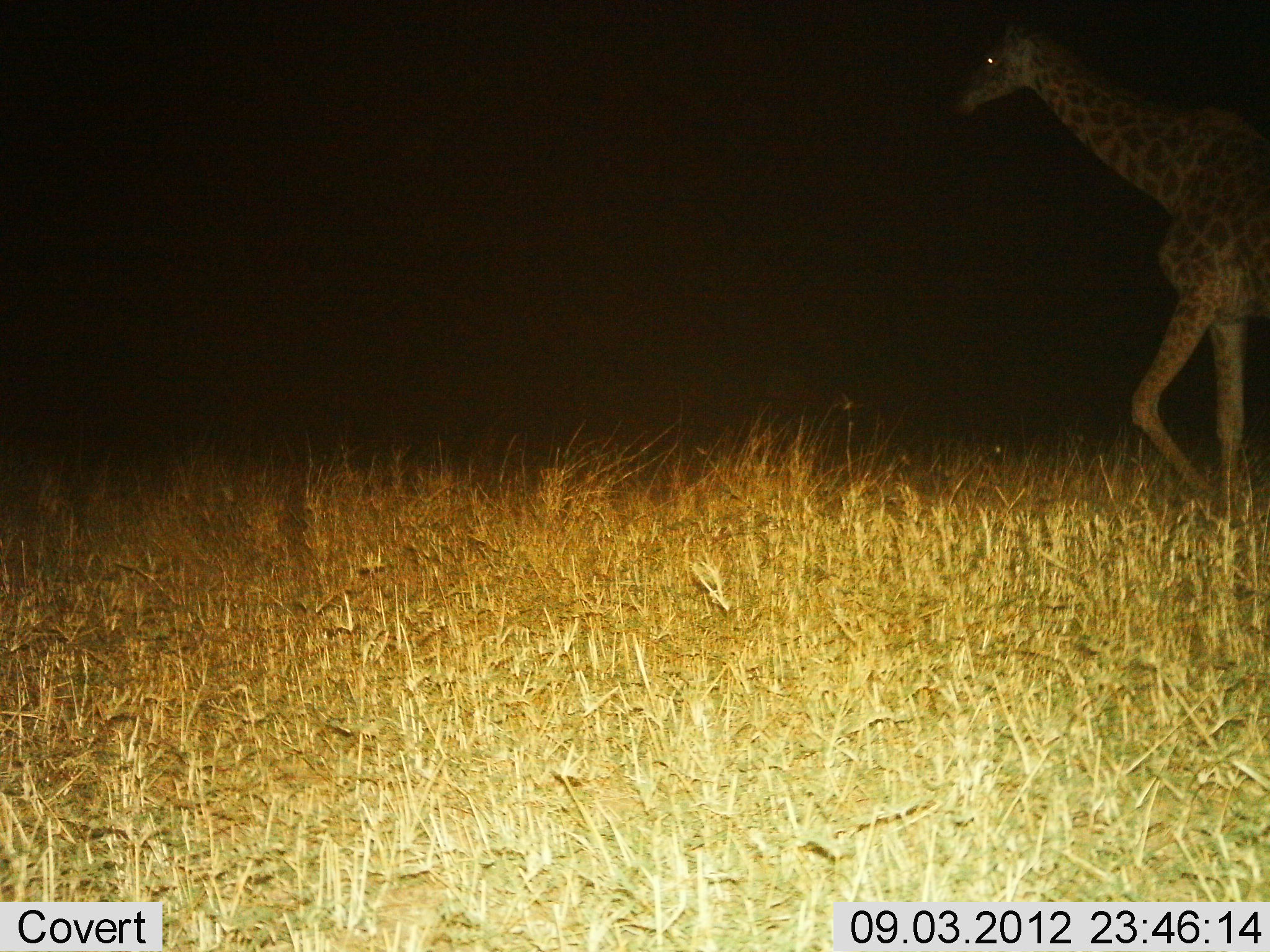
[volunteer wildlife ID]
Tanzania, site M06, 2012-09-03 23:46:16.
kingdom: Animalia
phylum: Chordata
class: Mammalia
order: Artiodactyla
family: Giraffidae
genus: Giraffa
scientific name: Giraffa camelopardalis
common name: giraffe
Giraffe (Giraffa camelopardalis), count 1. Behavior (volunteer vote fractions): standing 0%, resting 0%, moving 100%, interacting 0%. Young present (vote fraction): 0%. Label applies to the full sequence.